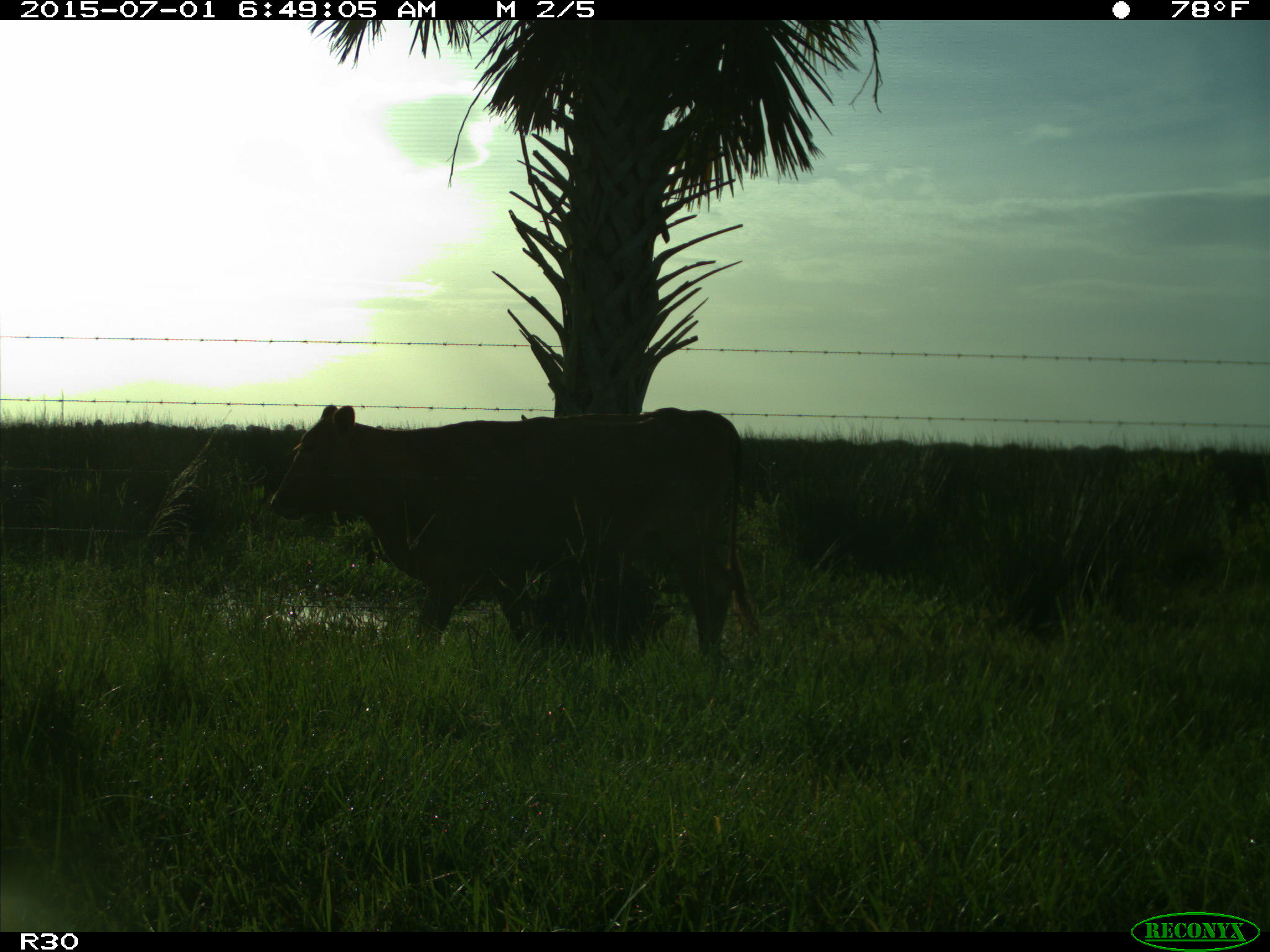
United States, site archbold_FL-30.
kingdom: Animalia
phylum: Chordata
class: Mammalia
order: Artiodactyla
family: Bovidae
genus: Bos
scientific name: Bos taurus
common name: domestic cow